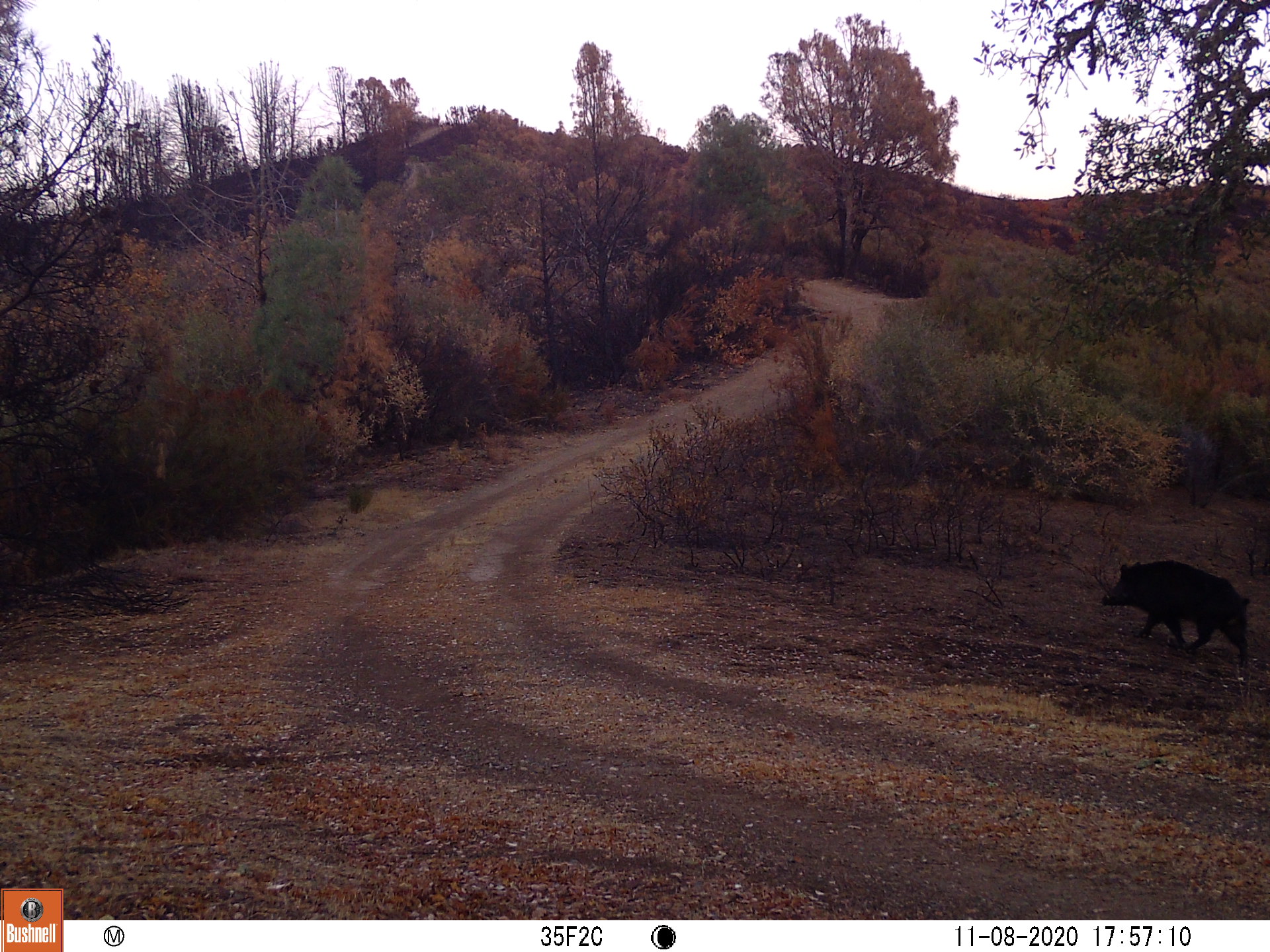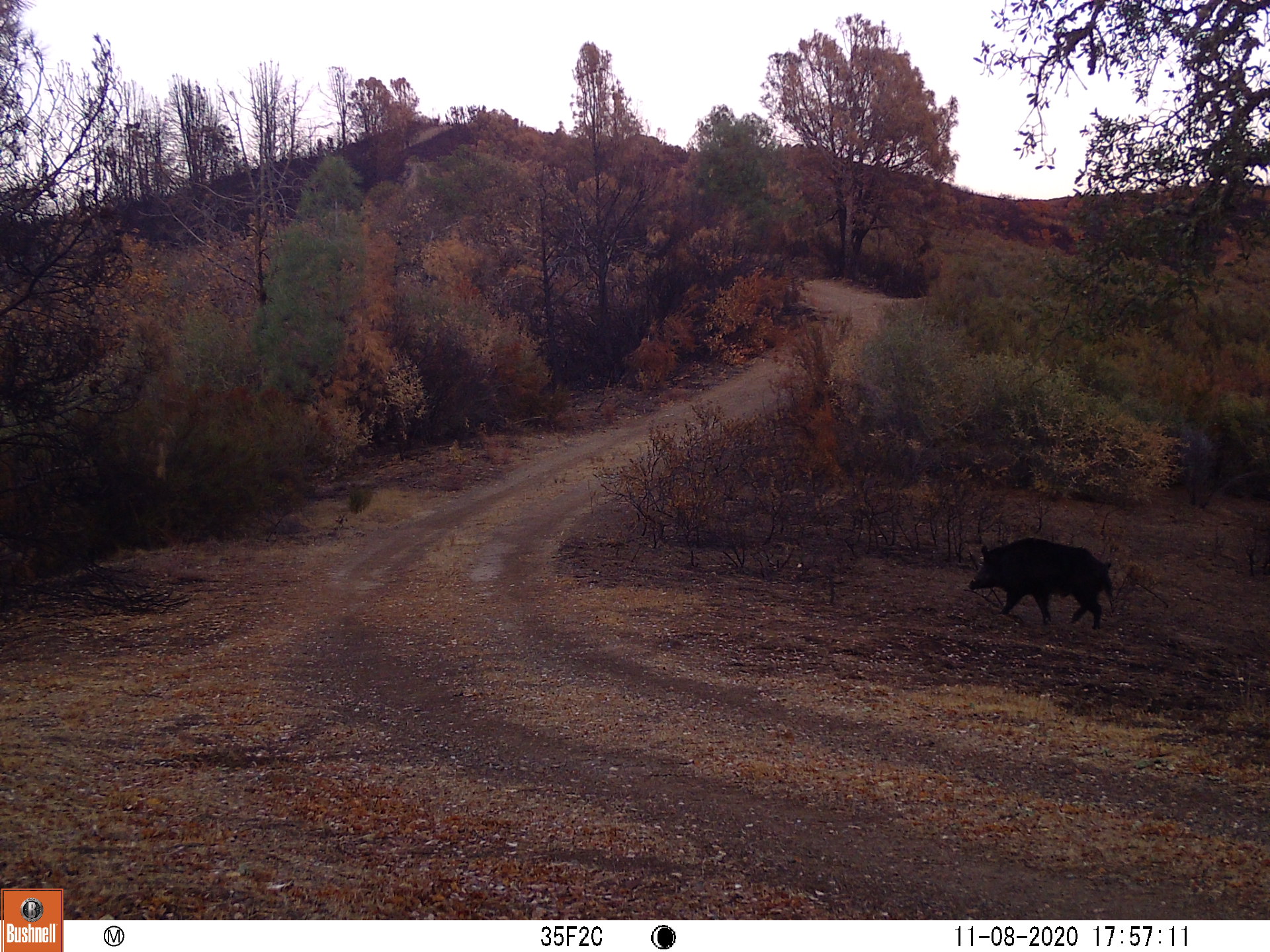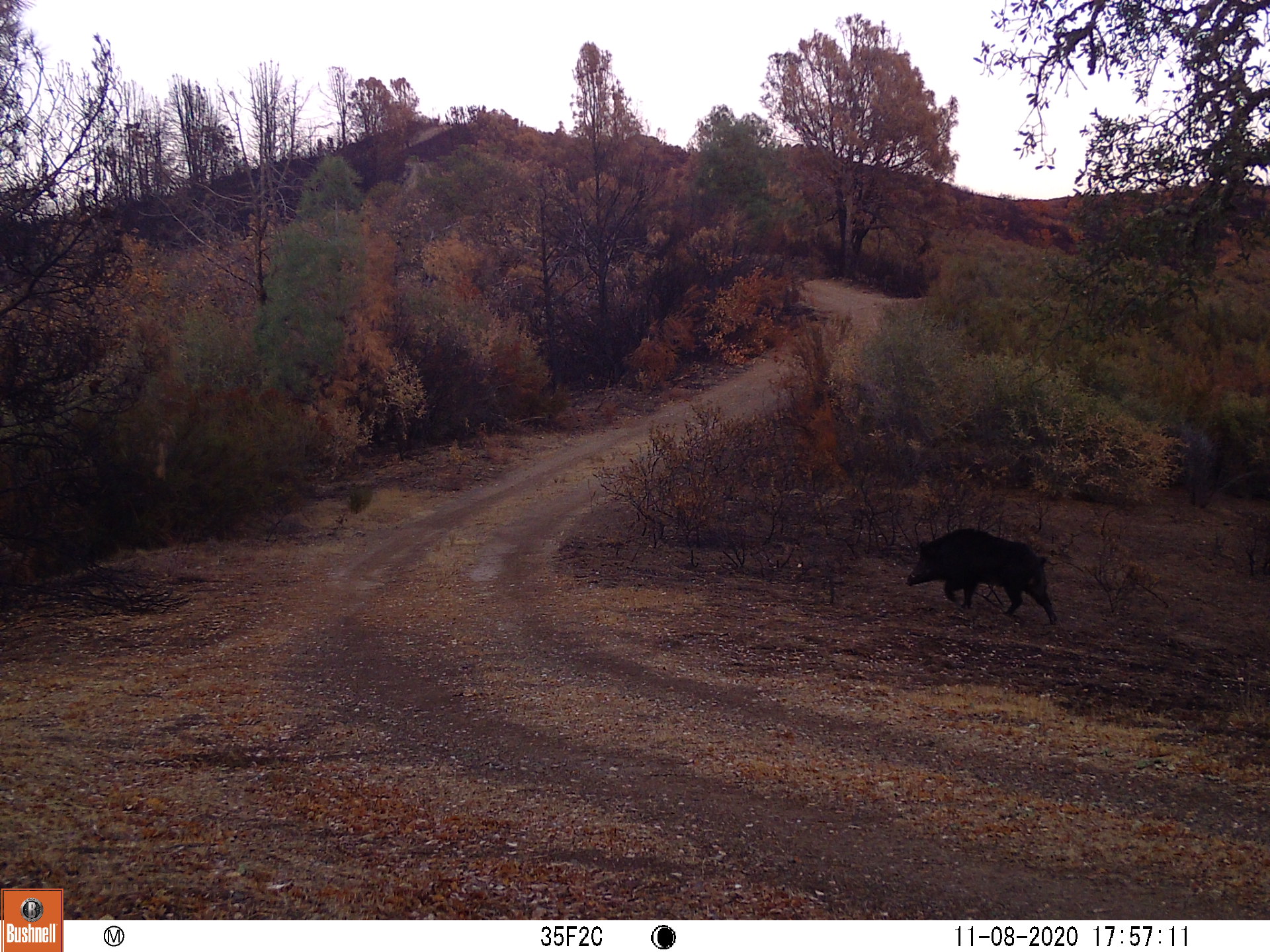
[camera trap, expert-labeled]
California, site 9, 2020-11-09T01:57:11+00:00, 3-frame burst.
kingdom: Animalia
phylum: Chordata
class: Mammalia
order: Artiodactyla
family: Suidae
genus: Sus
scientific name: Sus scrofa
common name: wild boar